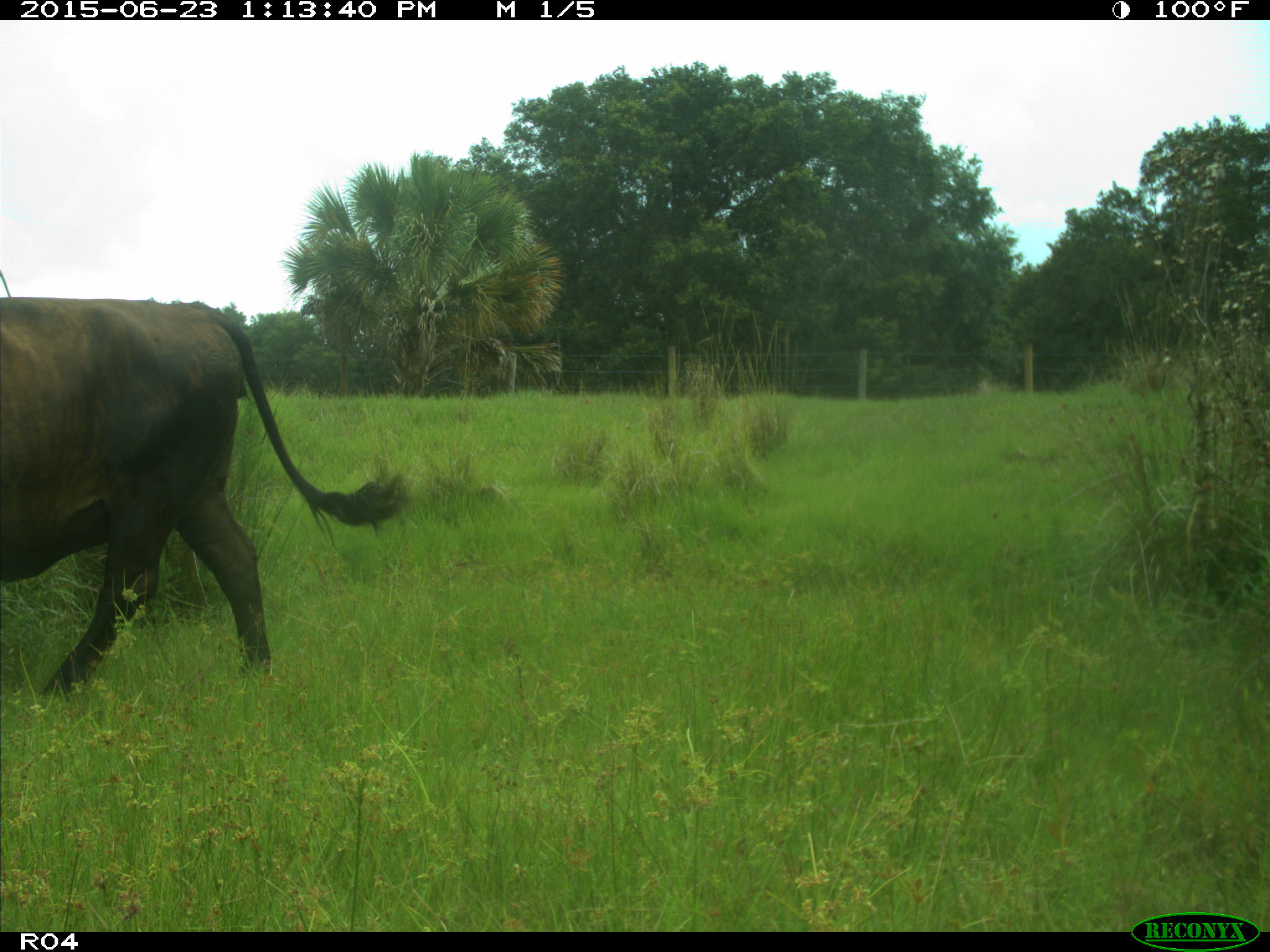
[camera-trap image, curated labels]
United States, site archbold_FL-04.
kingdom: Animalia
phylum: Chordata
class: Mammalia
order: Artiodactyla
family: Bovidae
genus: Bos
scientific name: Bos taurus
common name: domestic cow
Bos taurus (domestic cow).